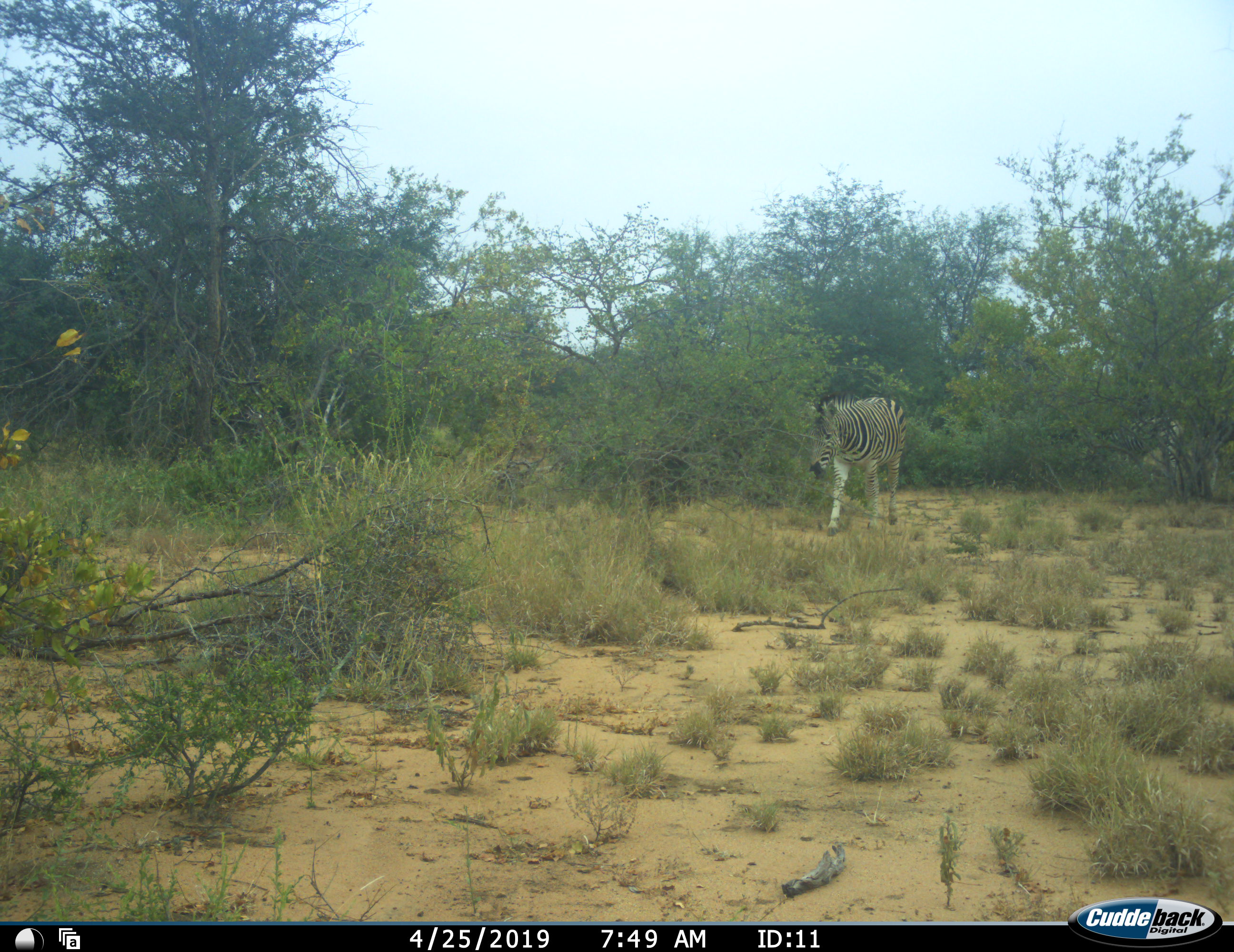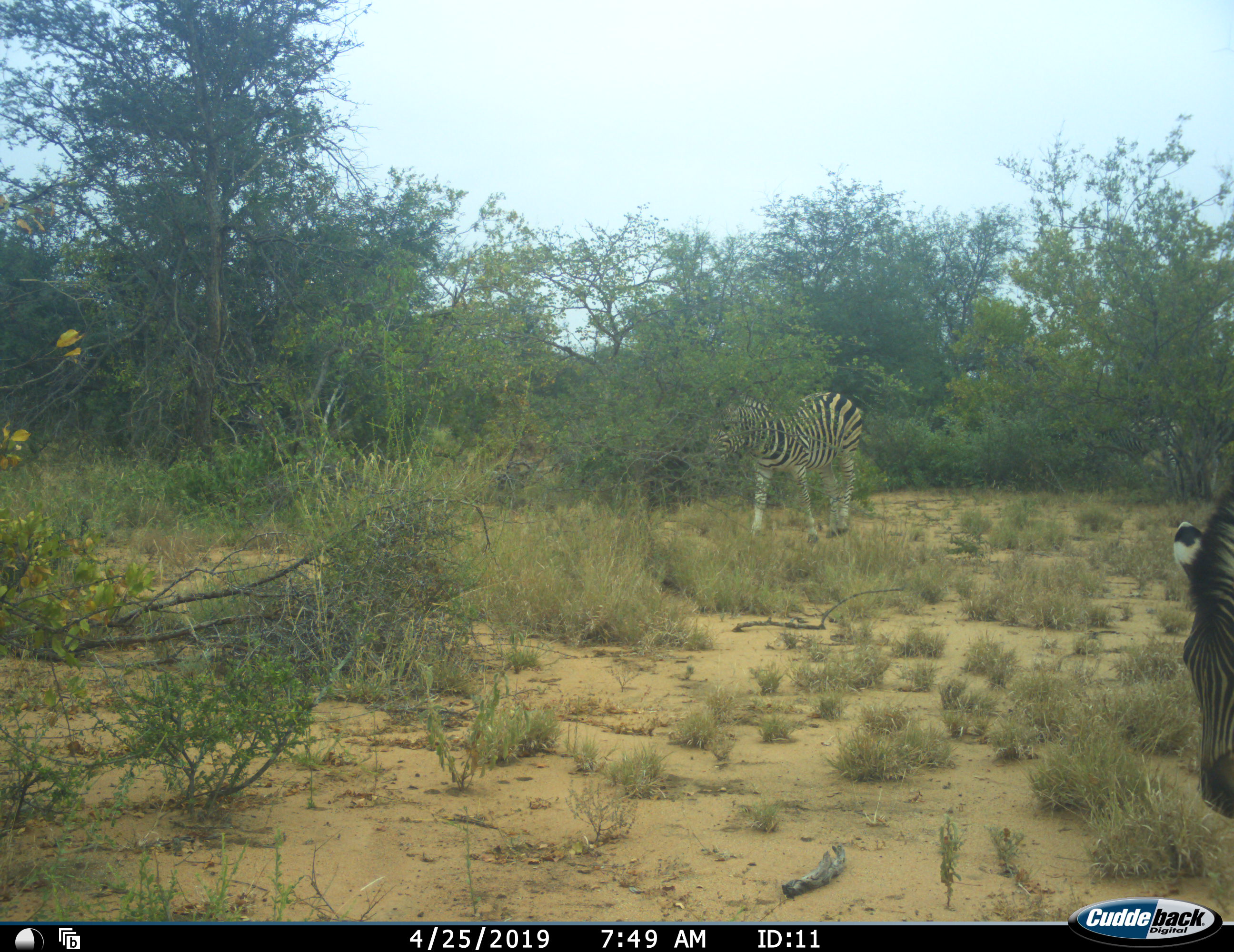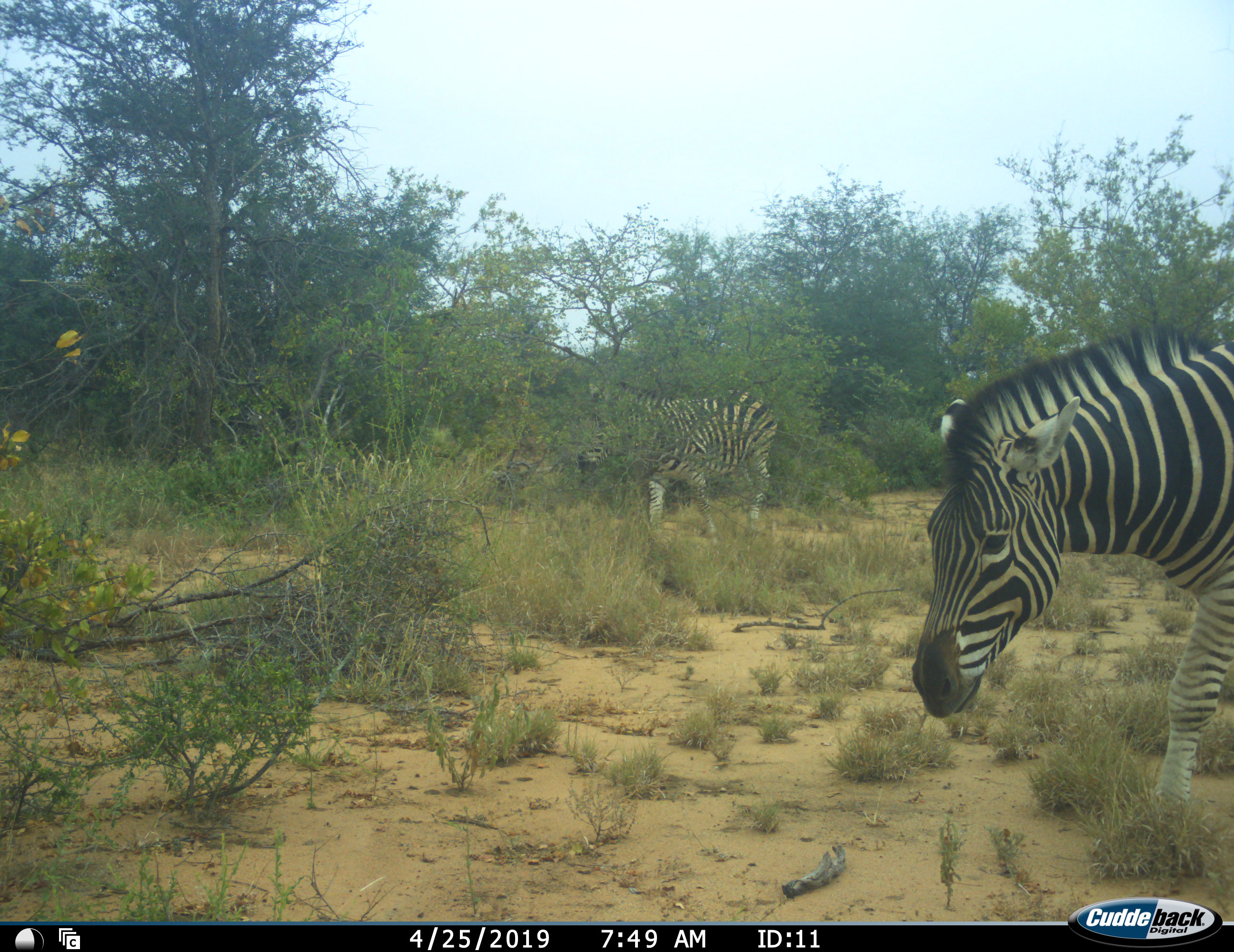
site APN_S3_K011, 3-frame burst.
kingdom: Animalia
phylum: Chordata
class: Mammalia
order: Perissodactyla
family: Equidae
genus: Equus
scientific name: Equus quagga burchellii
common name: burchell's zebra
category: zebraburchells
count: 2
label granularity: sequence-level